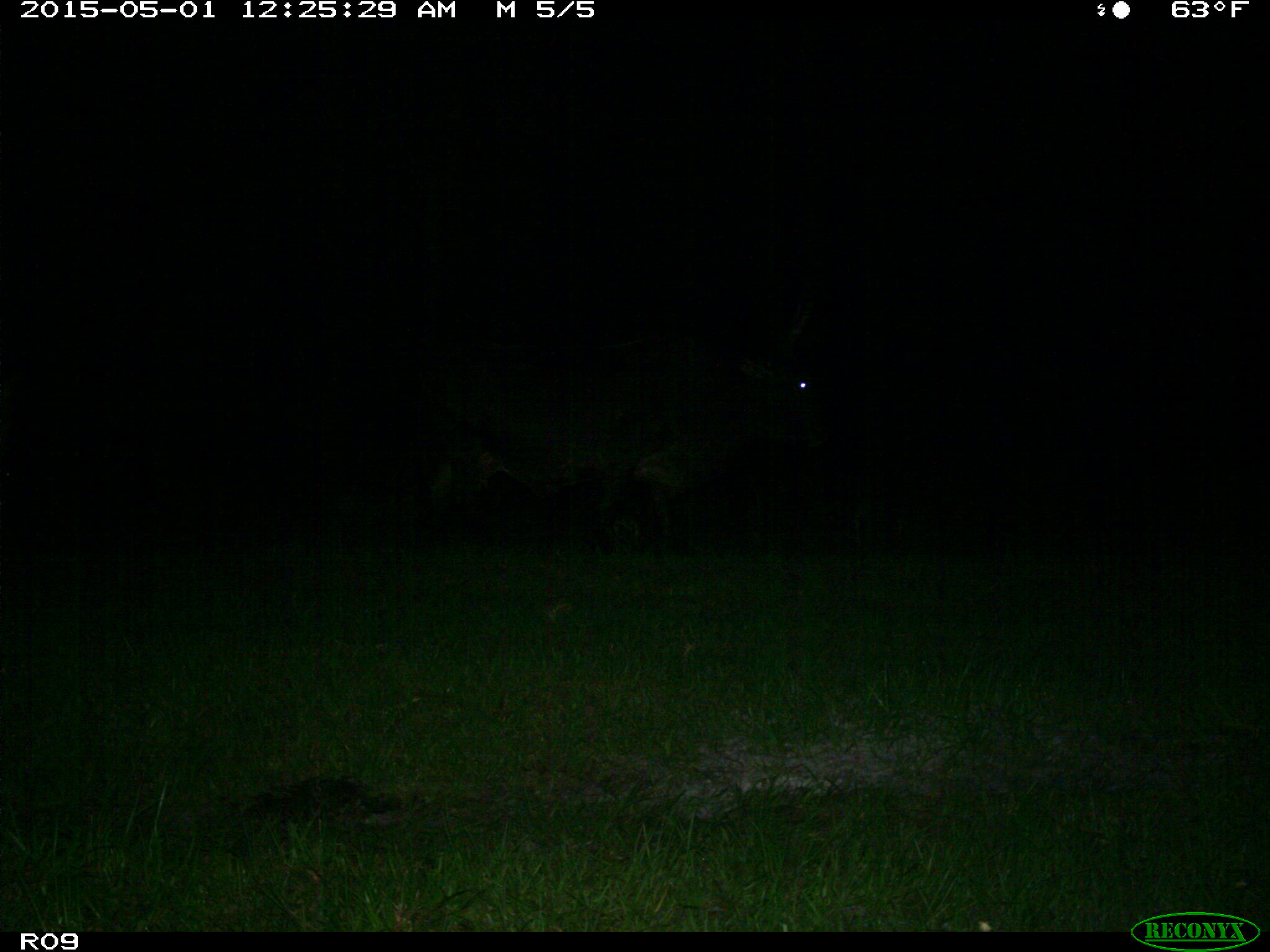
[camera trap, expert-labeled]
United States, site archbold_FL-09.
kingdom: Animalia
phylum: Chordata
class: Mammalia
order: Artiodactyla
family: Bovidae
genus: Bos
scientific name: Bos taurus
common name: domestic cow